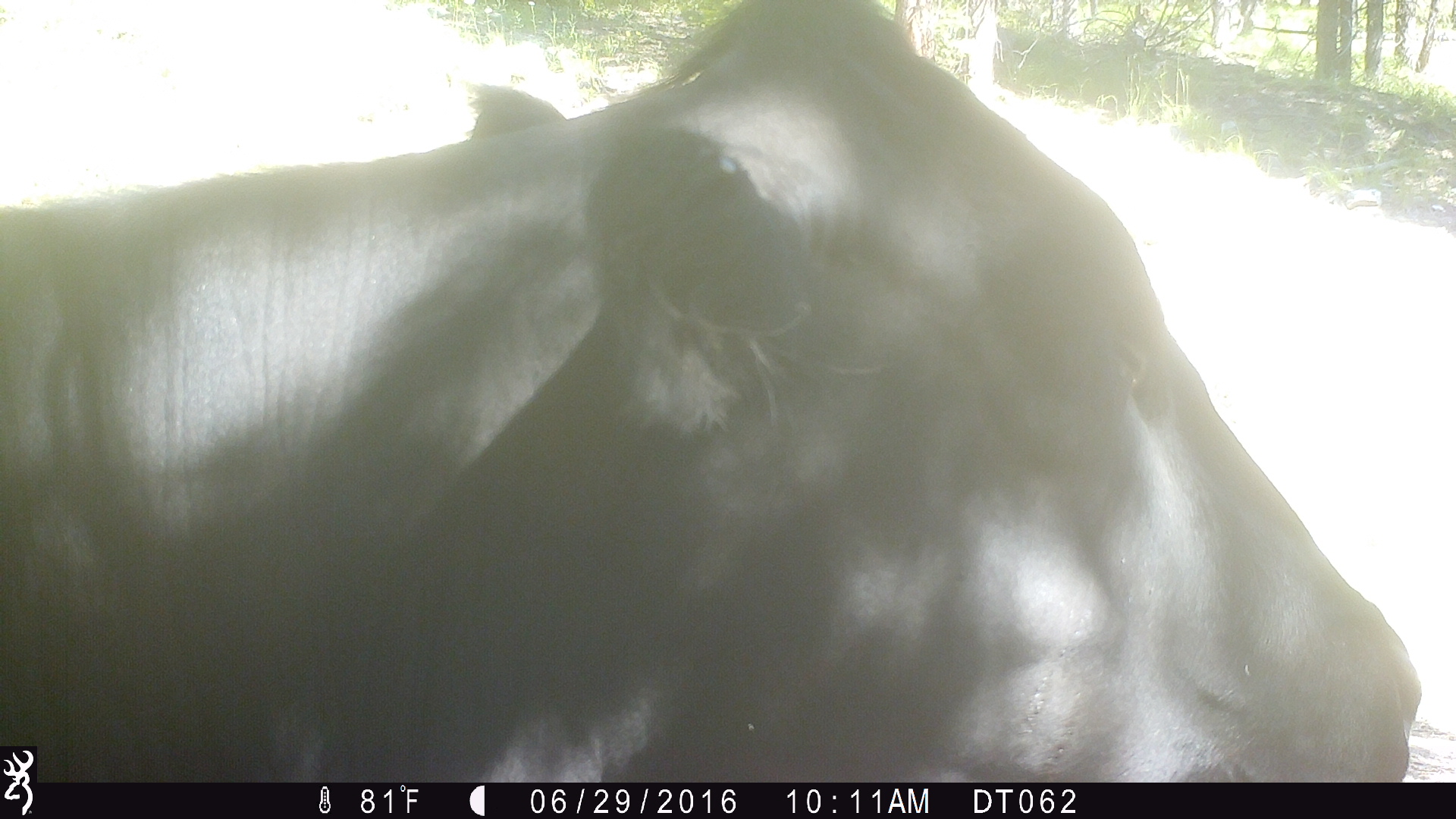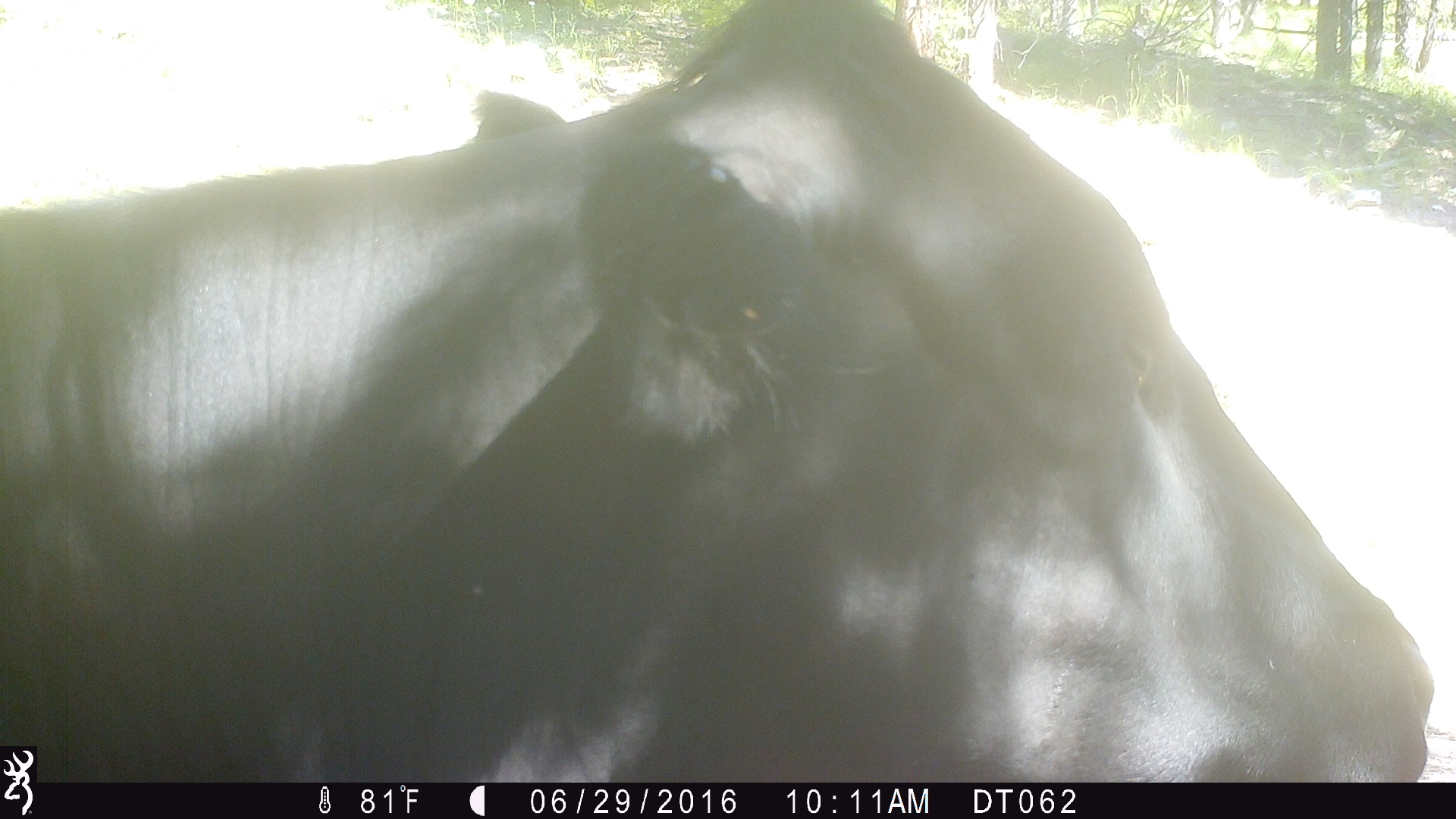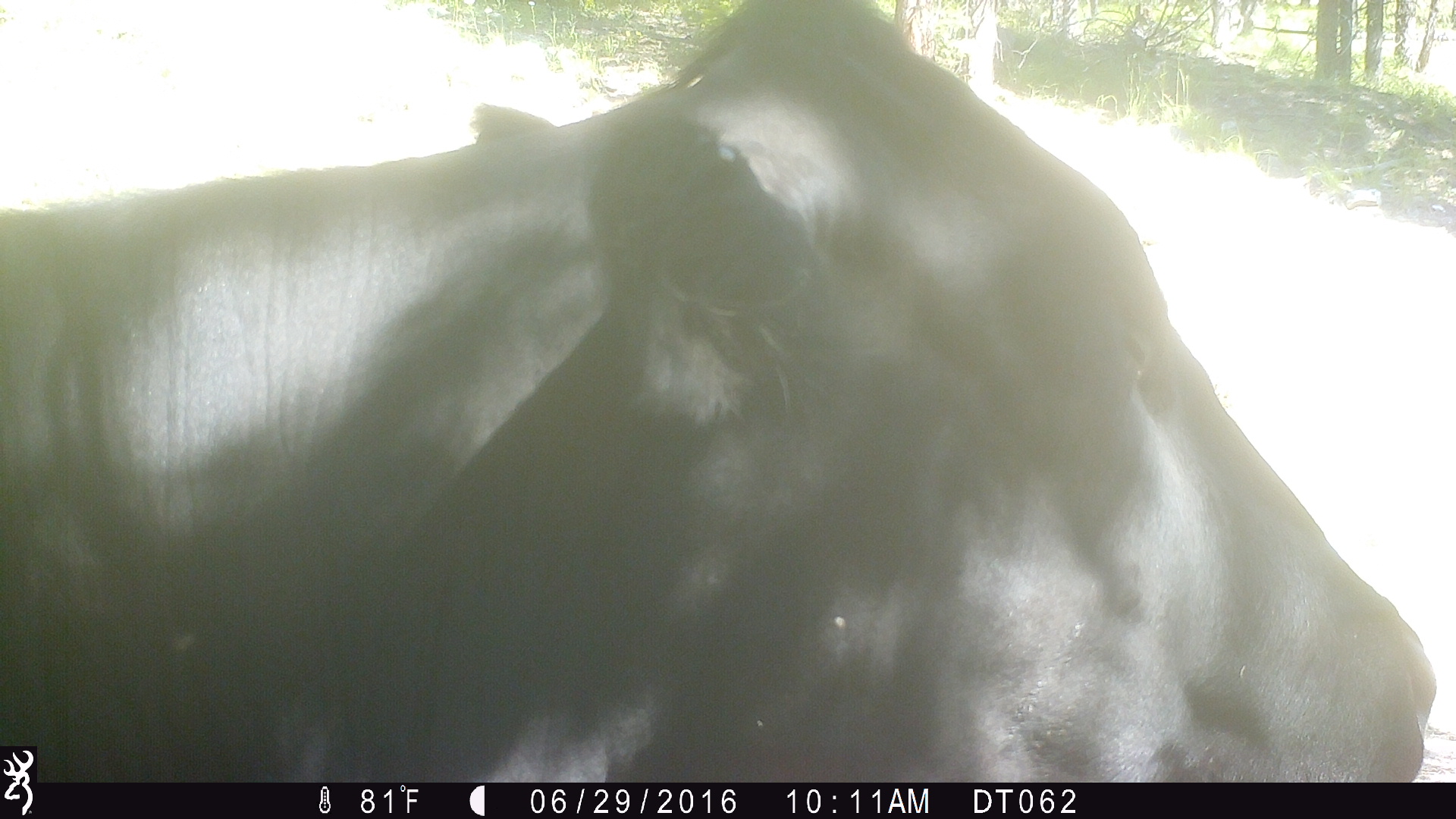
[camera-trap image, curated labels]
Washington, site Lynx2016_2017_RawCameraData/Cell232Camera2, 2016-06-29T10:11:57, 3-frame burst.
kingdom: Animalia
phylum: Chordata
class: Mammalia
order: Artiodactyla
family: Bovidae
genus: Bos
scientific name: Bos taurus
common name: domestic cattle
Domestic cattle (Bos taurus). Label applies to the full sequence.